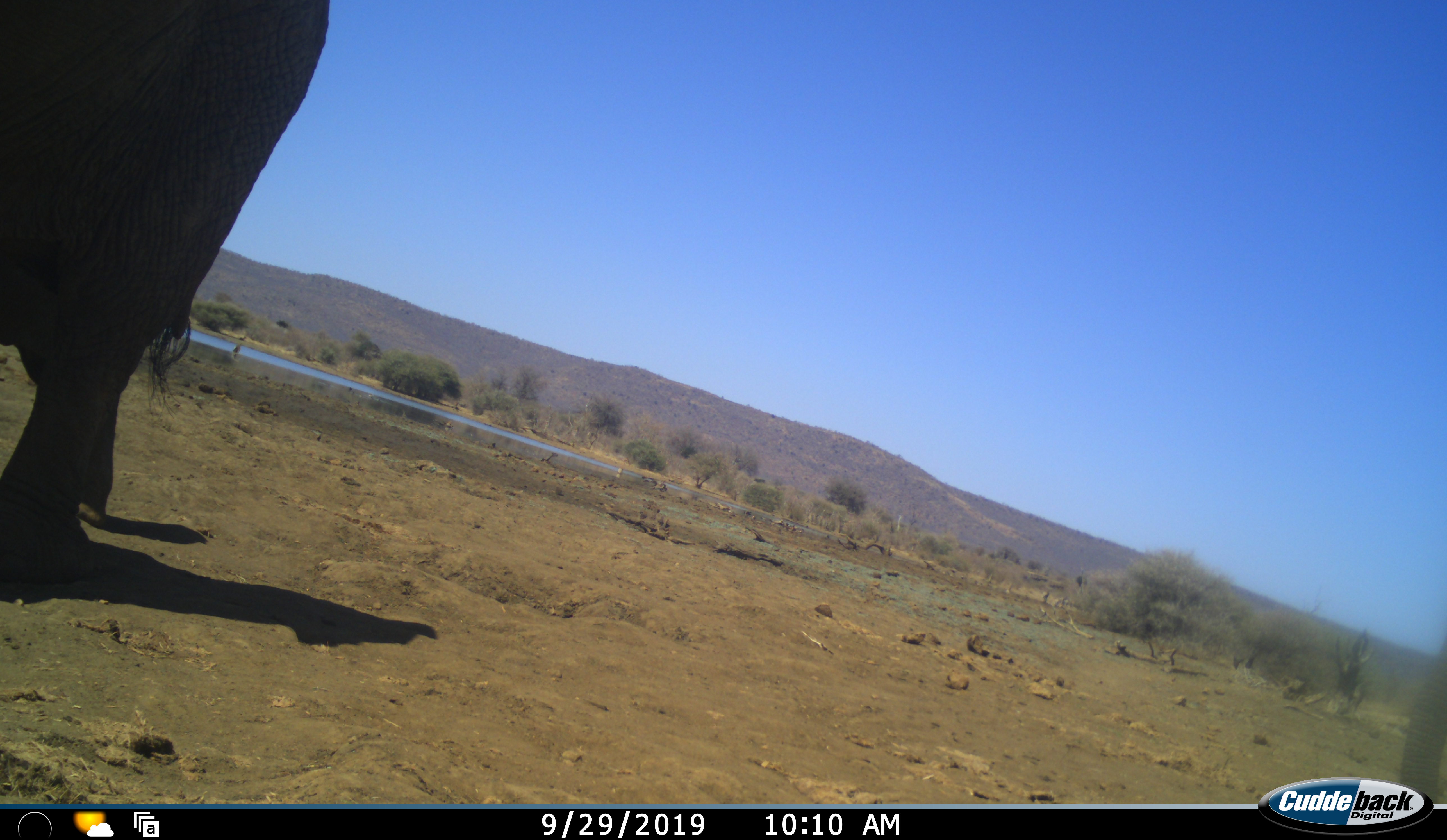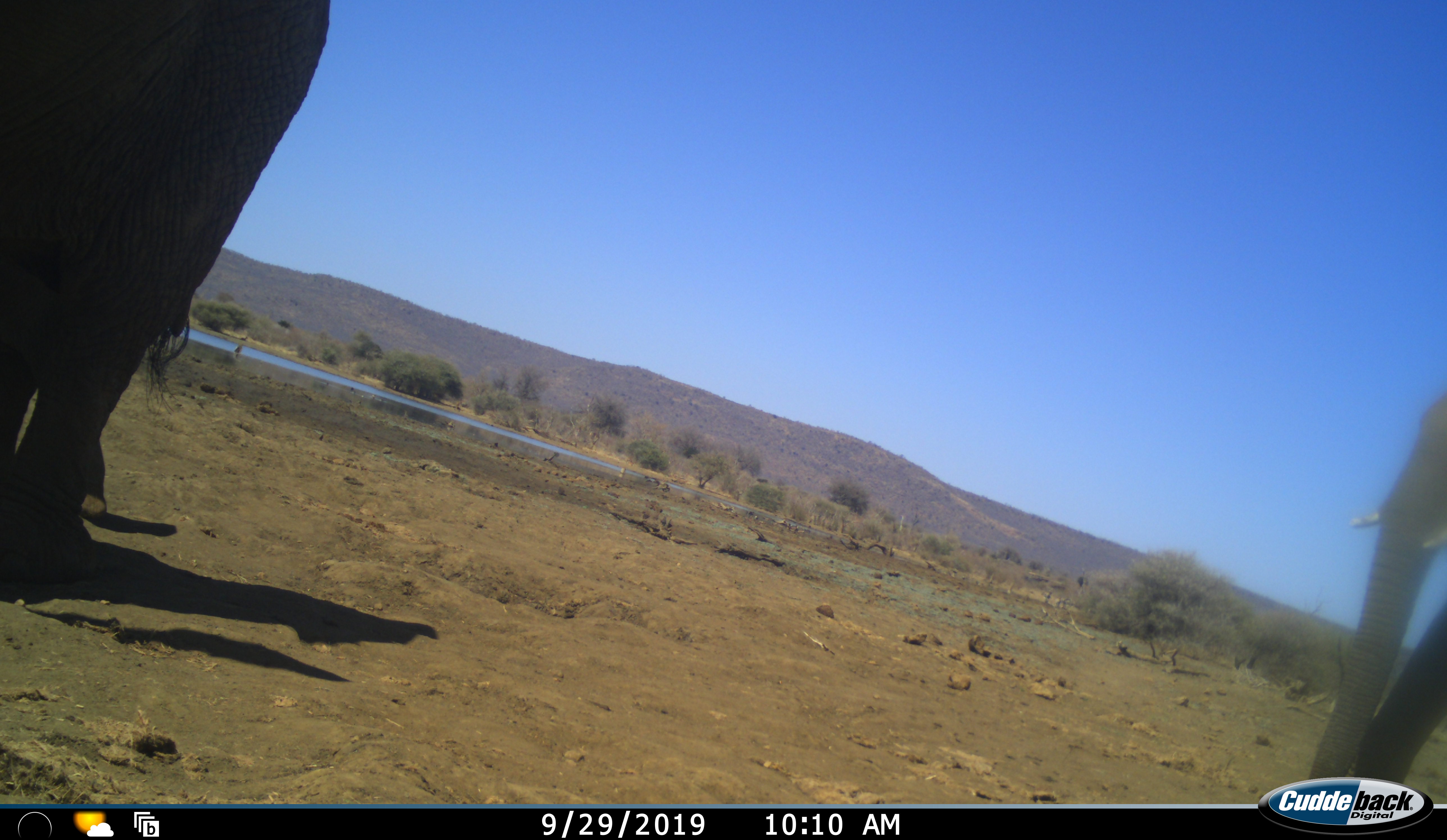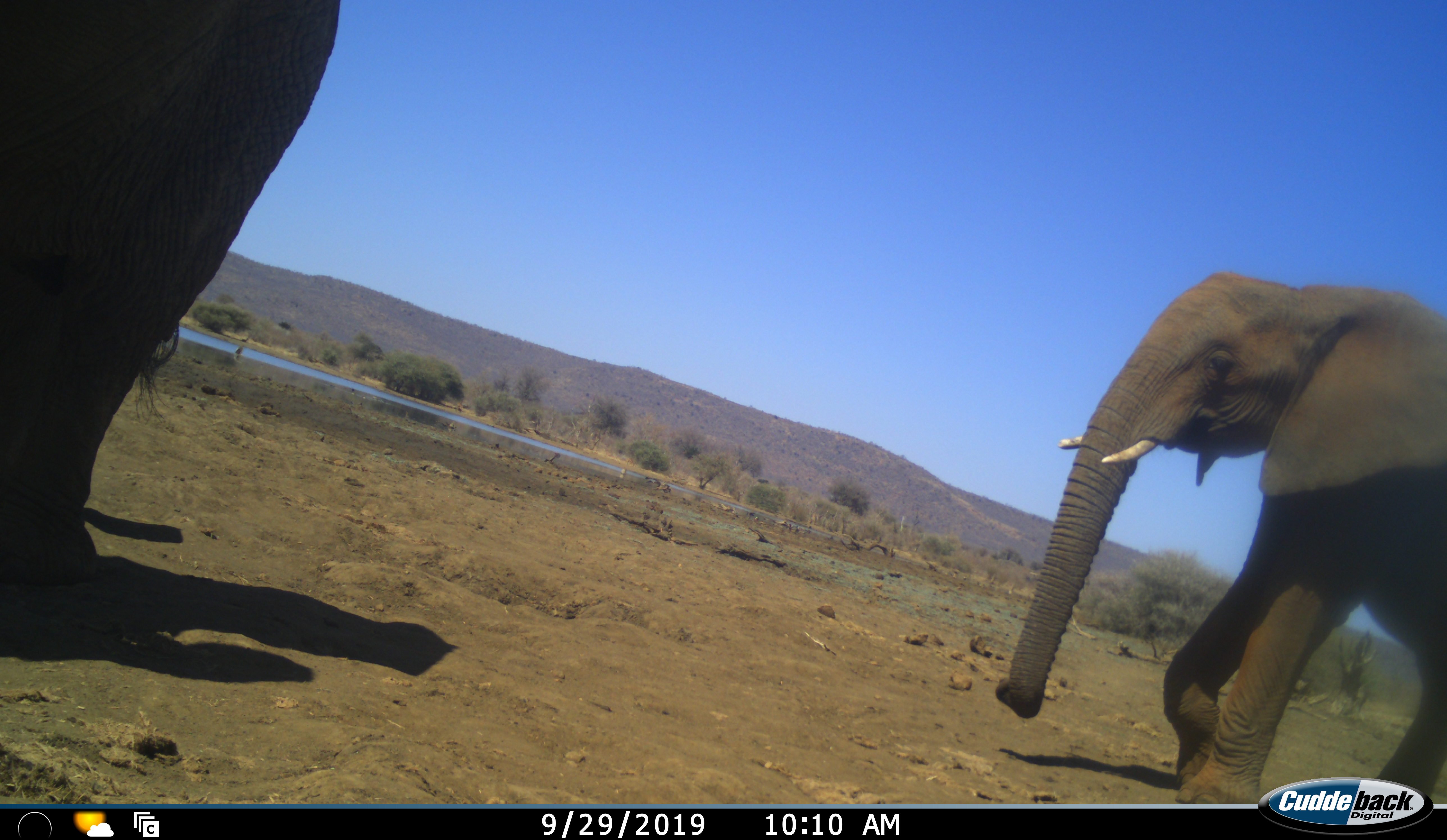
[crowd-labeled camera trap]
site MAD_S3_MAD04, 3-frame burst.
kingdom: Animalia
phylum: Chordata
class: Mammalia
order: Proboscidea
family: Elephantidae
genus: Loxodonta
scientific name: Loxodonta africana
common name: african bush elephant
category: elephant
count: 2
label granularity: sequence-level